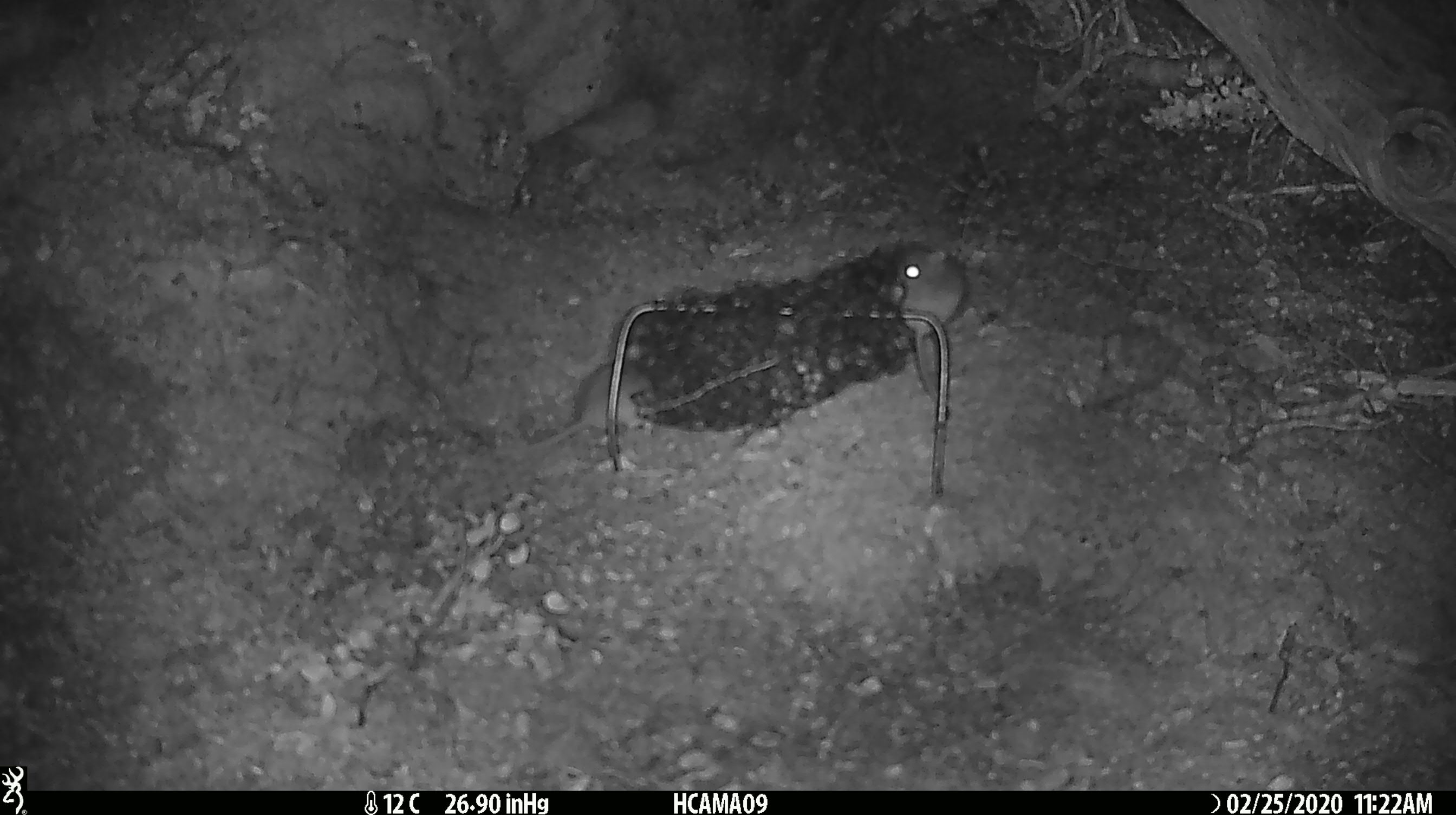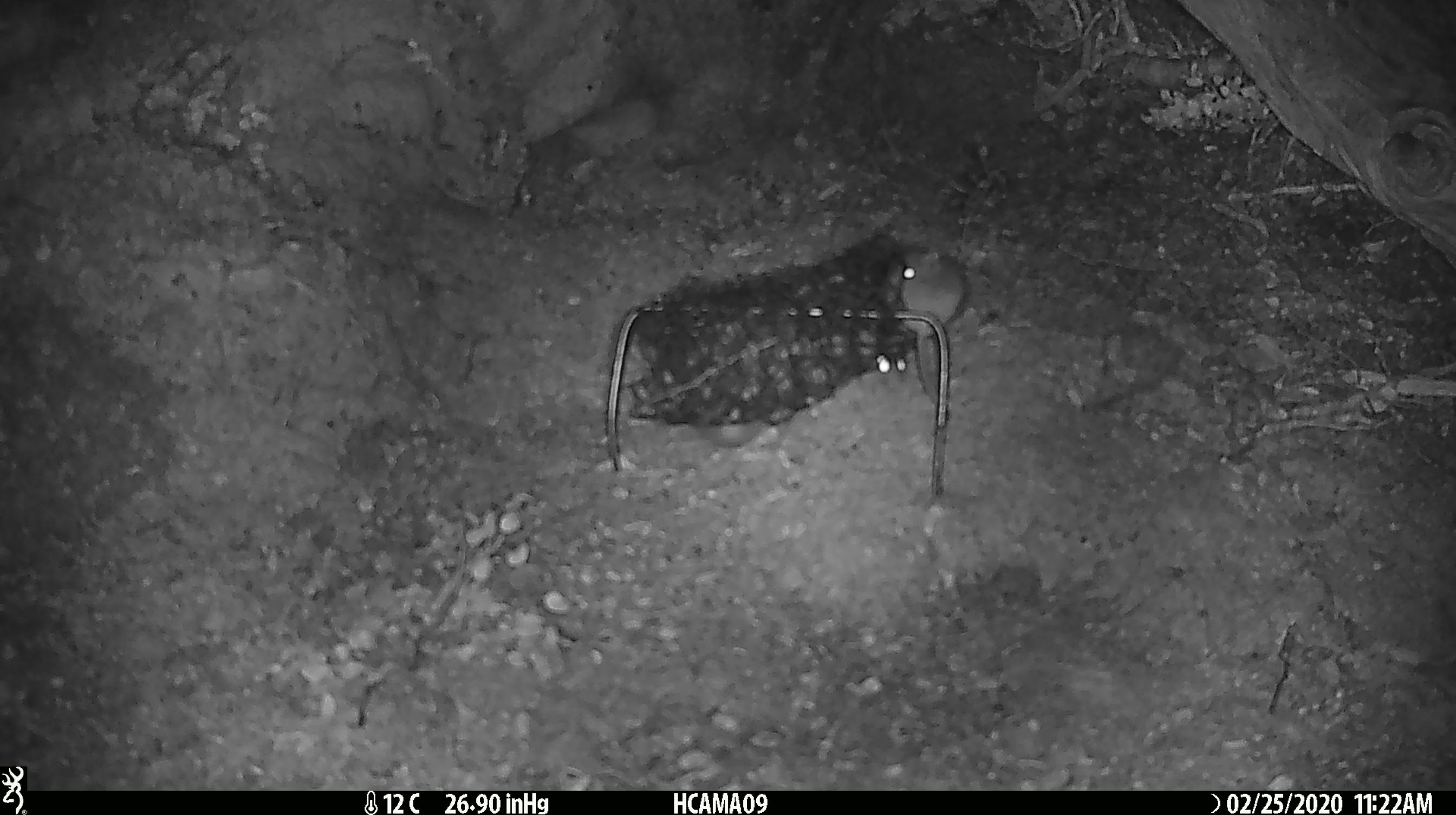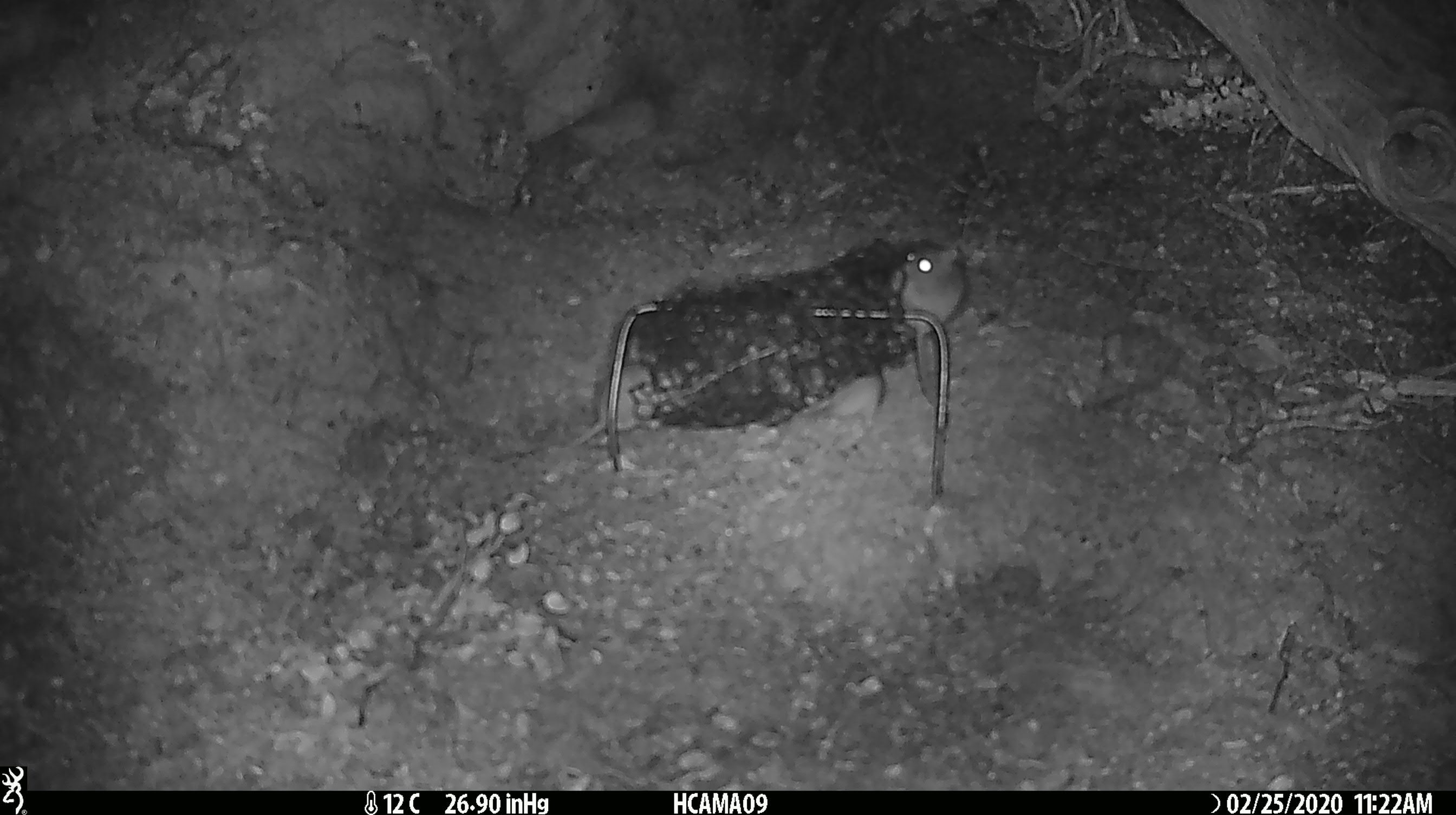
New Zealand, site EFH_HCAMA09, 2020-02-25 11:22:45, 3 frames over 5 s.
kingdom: Animalia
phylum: Chordata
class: Mammalia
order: Rodentia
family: Muridae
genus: Mus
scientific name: Mus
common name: mouse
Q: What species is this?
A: Mouse (Mus).